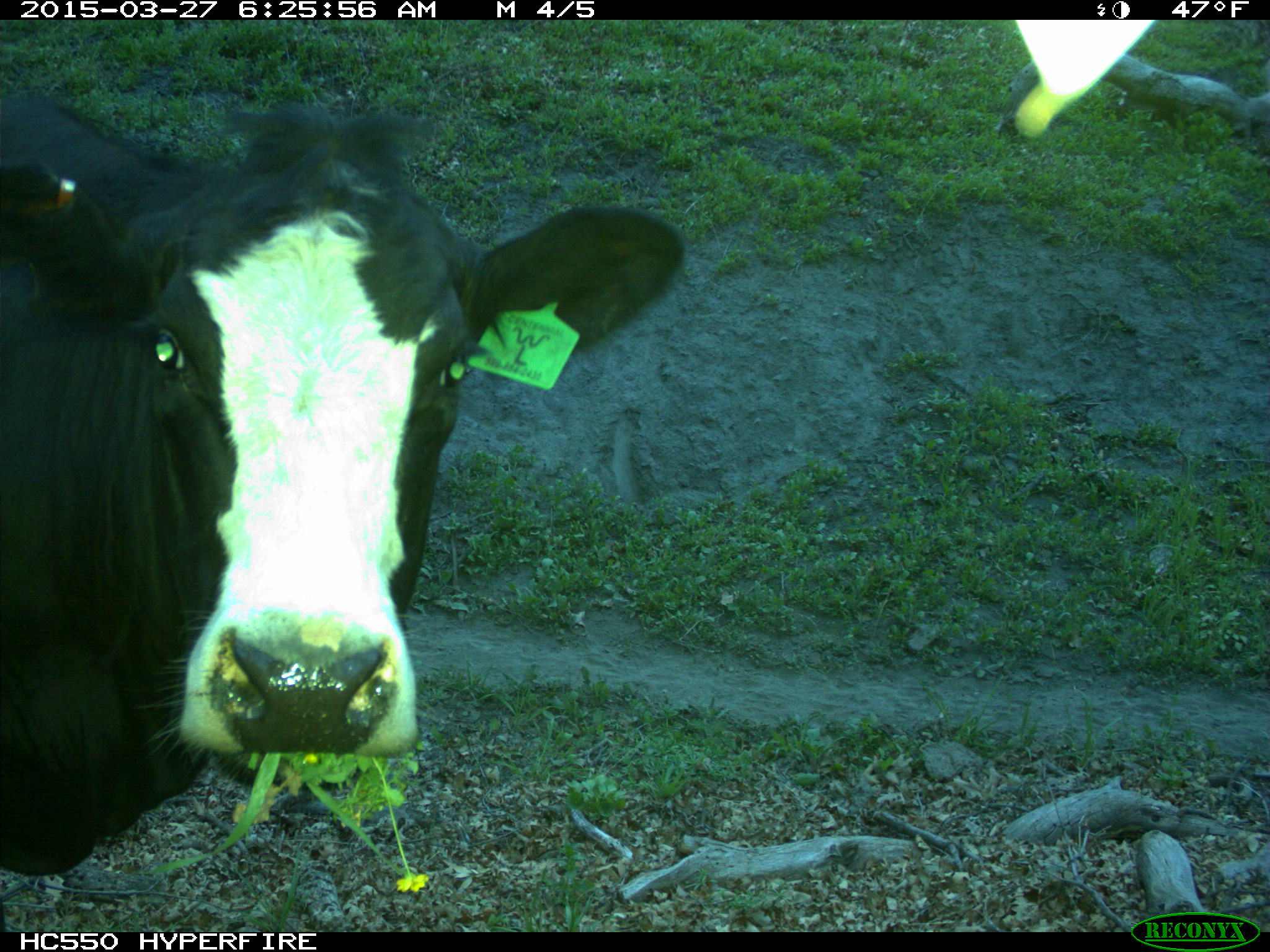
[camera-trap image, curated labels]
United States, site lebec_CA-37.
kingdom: Animalia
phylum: Chordata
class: Mammalia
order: Artiodactyla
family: Bovidae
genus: Bos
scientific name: Bos taurus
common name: domestic cow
Bos taurus (domestic cow).